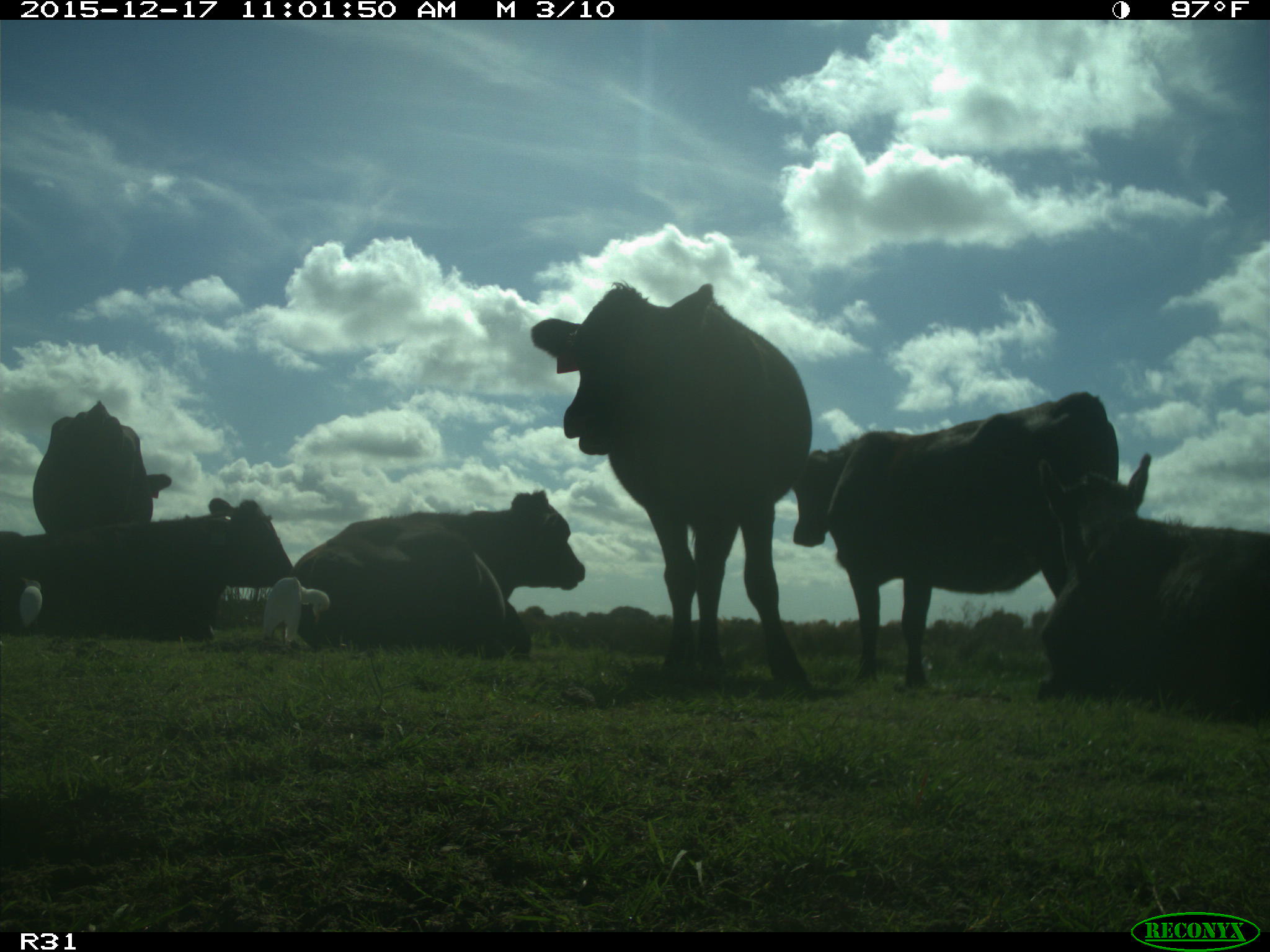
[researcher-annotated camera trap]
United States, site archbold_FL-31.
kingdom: Animalia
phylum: Chordata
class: Mammalia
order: Artiodactyla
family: Bovidae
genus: Bos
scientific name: Bos taurus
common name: domestic cow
Bos taurus (domestic cow).